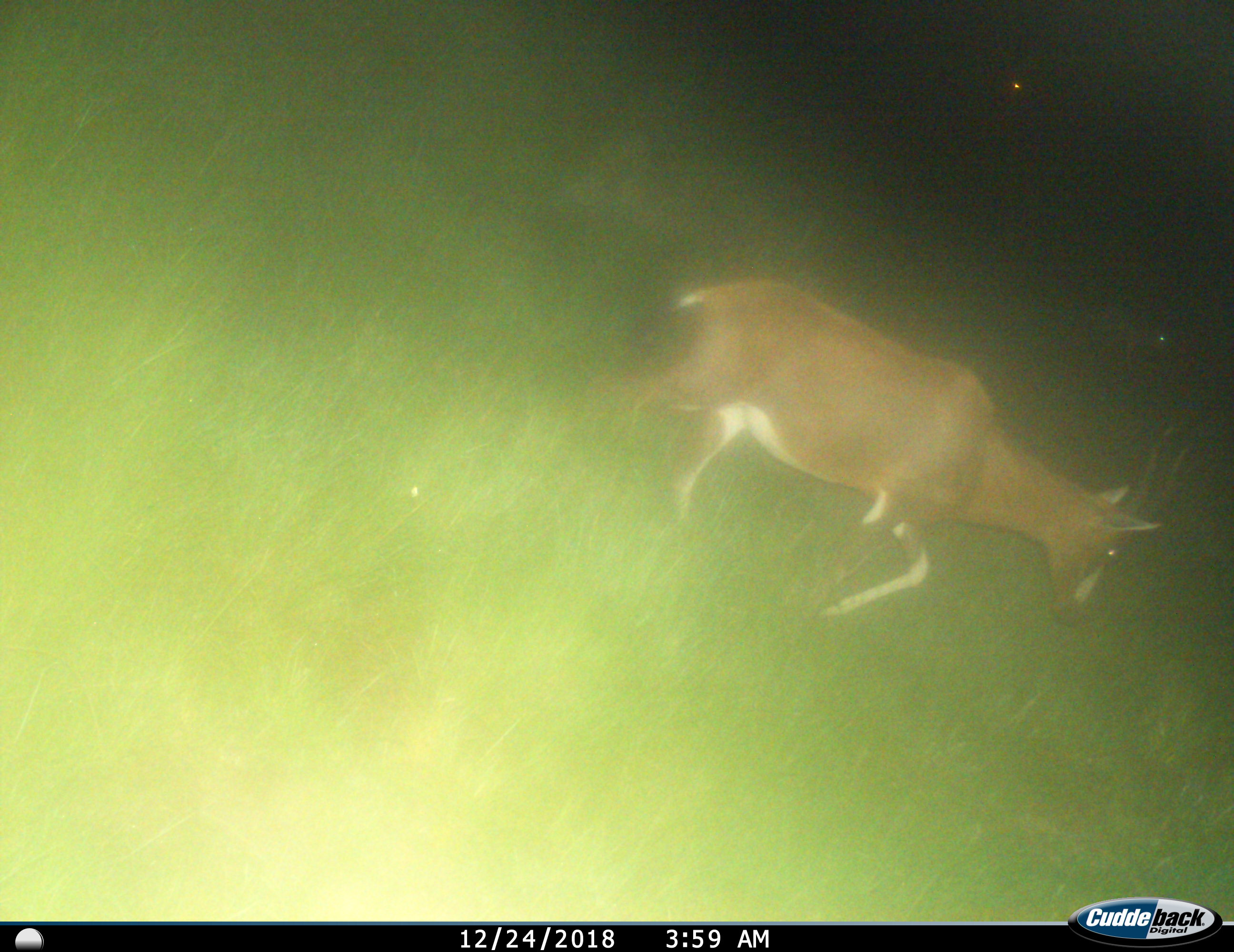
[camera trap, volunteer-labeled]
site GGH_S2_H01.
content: unidentified animal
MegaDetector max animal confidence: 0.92